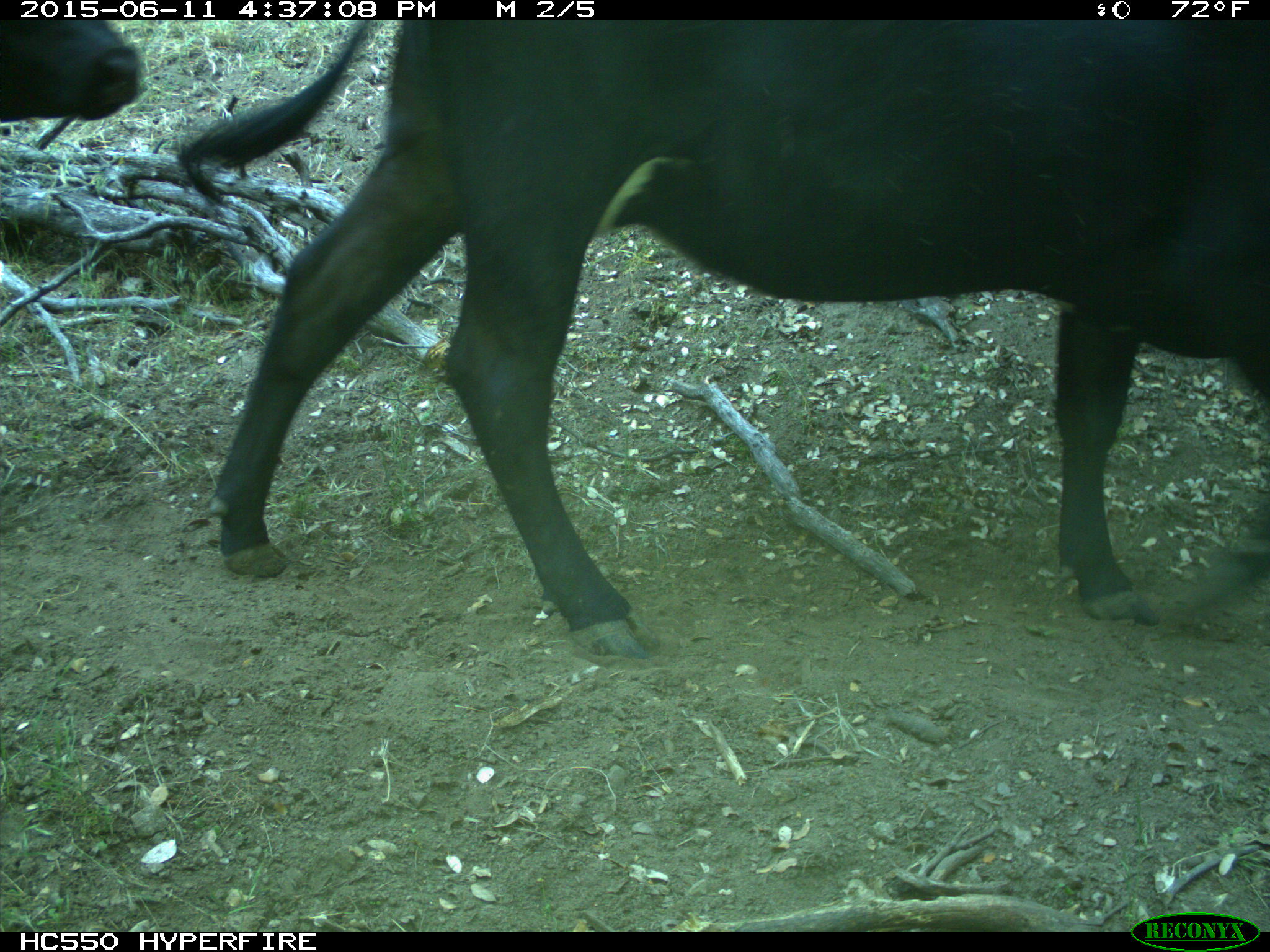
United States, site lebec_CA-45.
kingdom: Animalia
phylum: Chordata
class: Mammalia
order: Artiodactyla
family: Bovidae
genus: Bos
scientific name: Bos taurus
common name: domestic cow